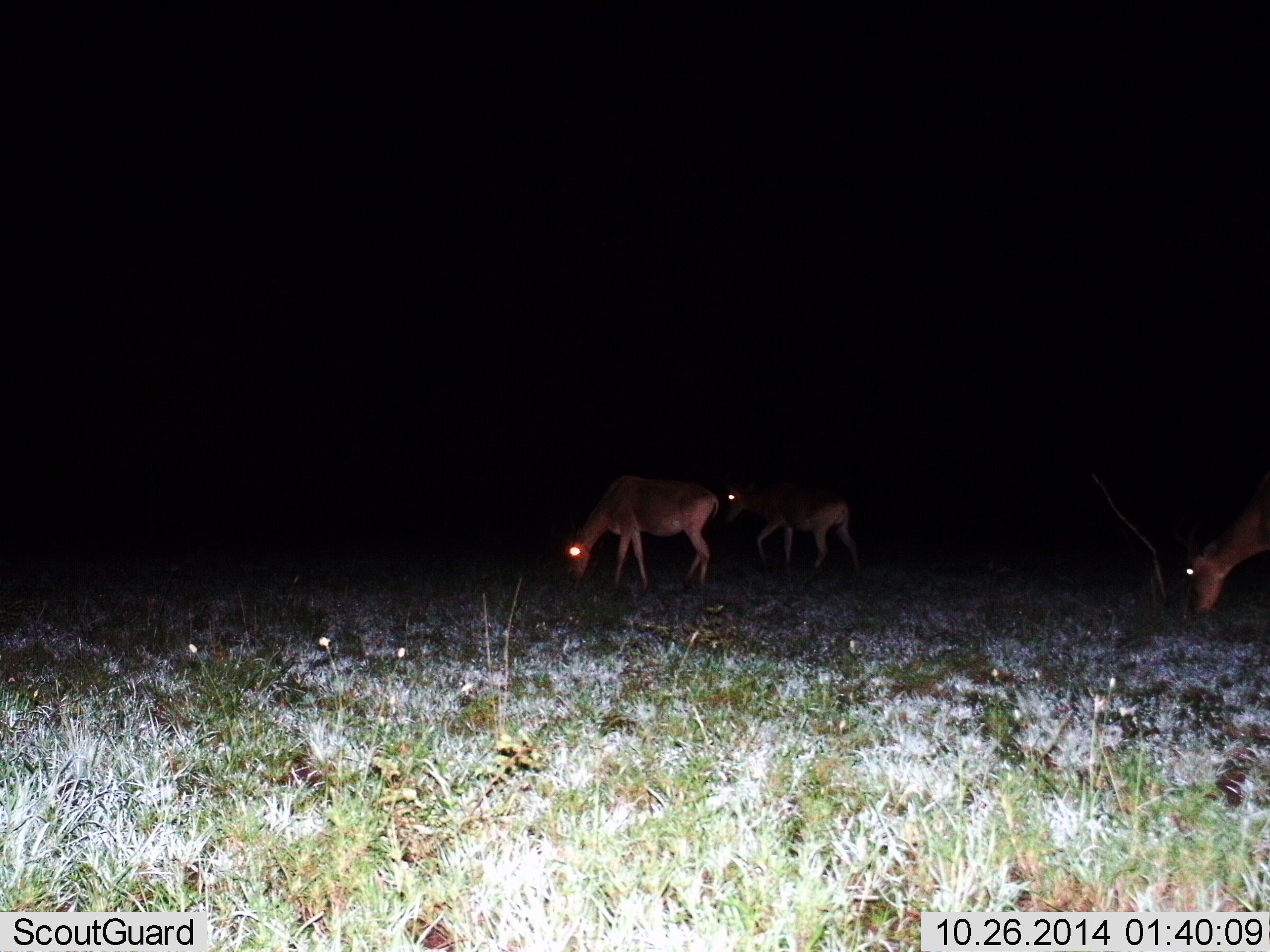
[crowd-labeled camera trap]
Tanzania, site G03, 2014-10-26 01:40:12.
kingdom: Animalia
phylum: Chordata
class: Mammalia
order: Artiodactyla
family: Bovidae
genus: Alcelaphus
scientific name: Alcelaphus buselaphus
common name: hartebeest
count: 3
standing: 29%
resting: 0%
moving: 57%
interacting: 0%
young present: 0%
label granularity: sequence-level